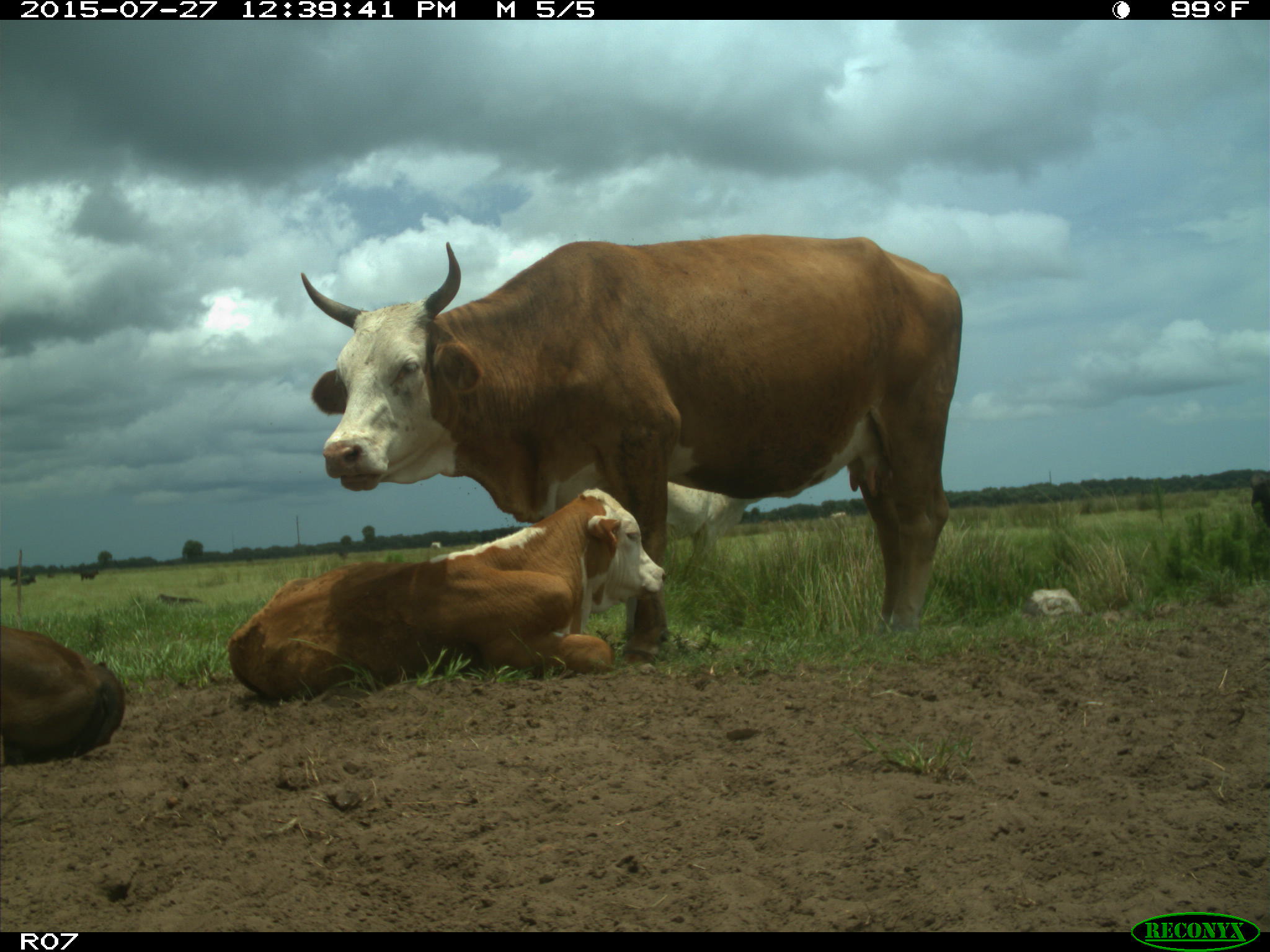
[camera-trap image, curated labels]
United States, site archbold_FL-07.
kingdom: Animalia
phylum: Chordata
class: Mammalia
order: Artiodactyla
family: Bovidae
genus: Bos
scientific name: Bos taurus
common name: domestic cow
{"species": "Bos taurus (domestic cow)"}